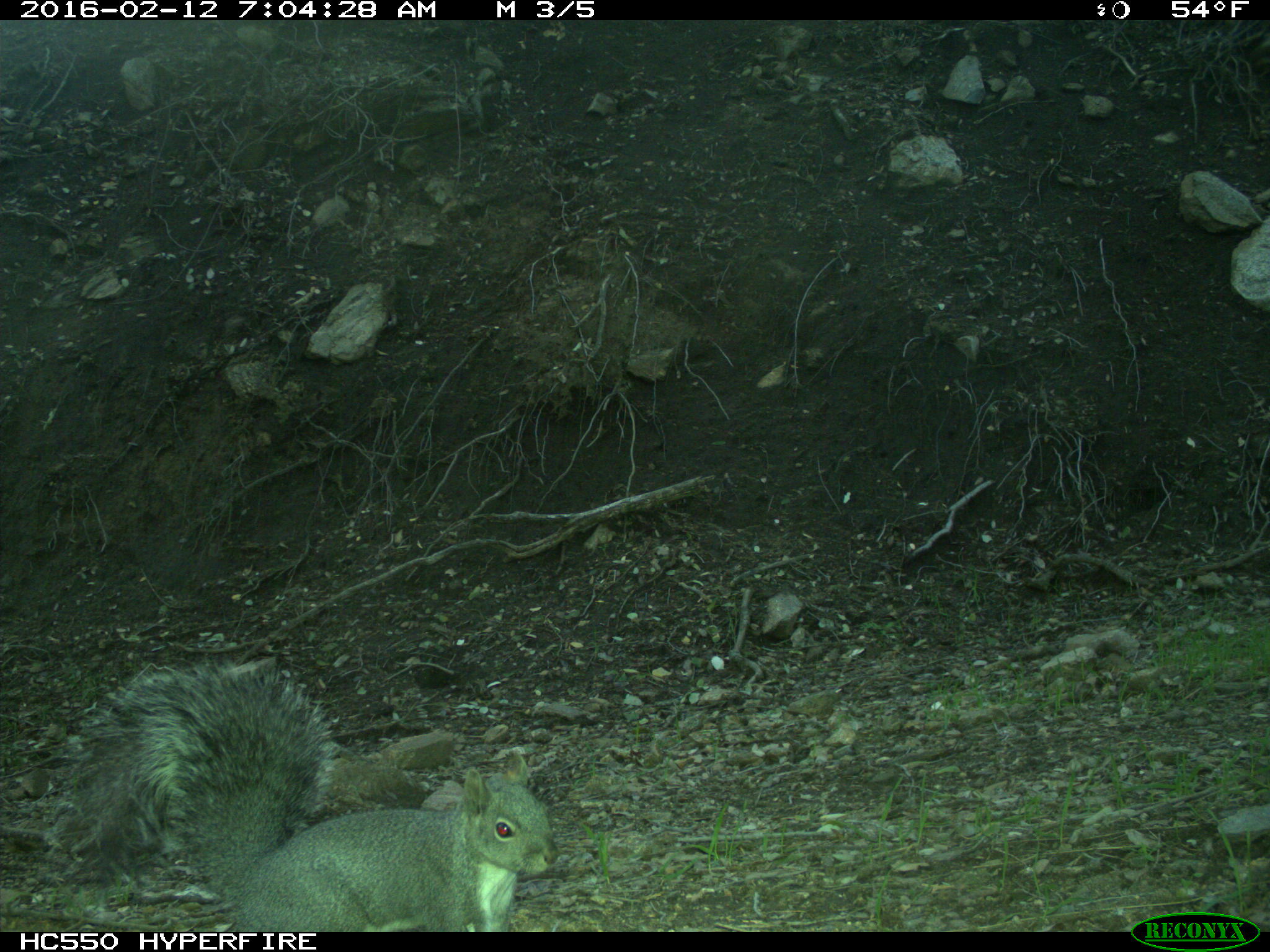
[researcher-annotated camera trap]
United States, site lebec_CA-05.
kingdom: Animalia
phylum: Chordata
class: Mammalia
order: Rodentia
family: Sciuridae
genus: Sciurus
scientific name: Sciurus carolinensis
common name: eastern gray squirrel